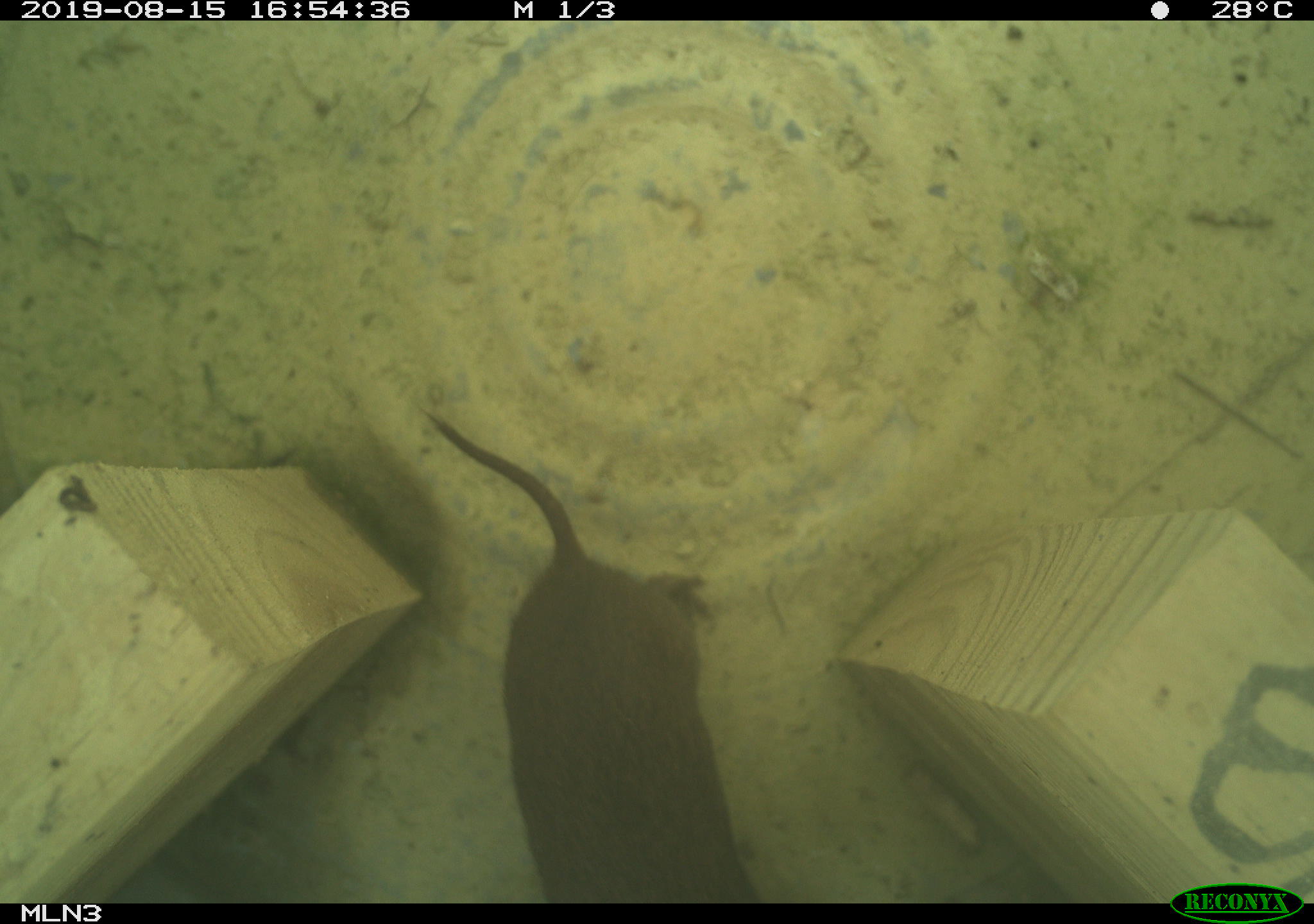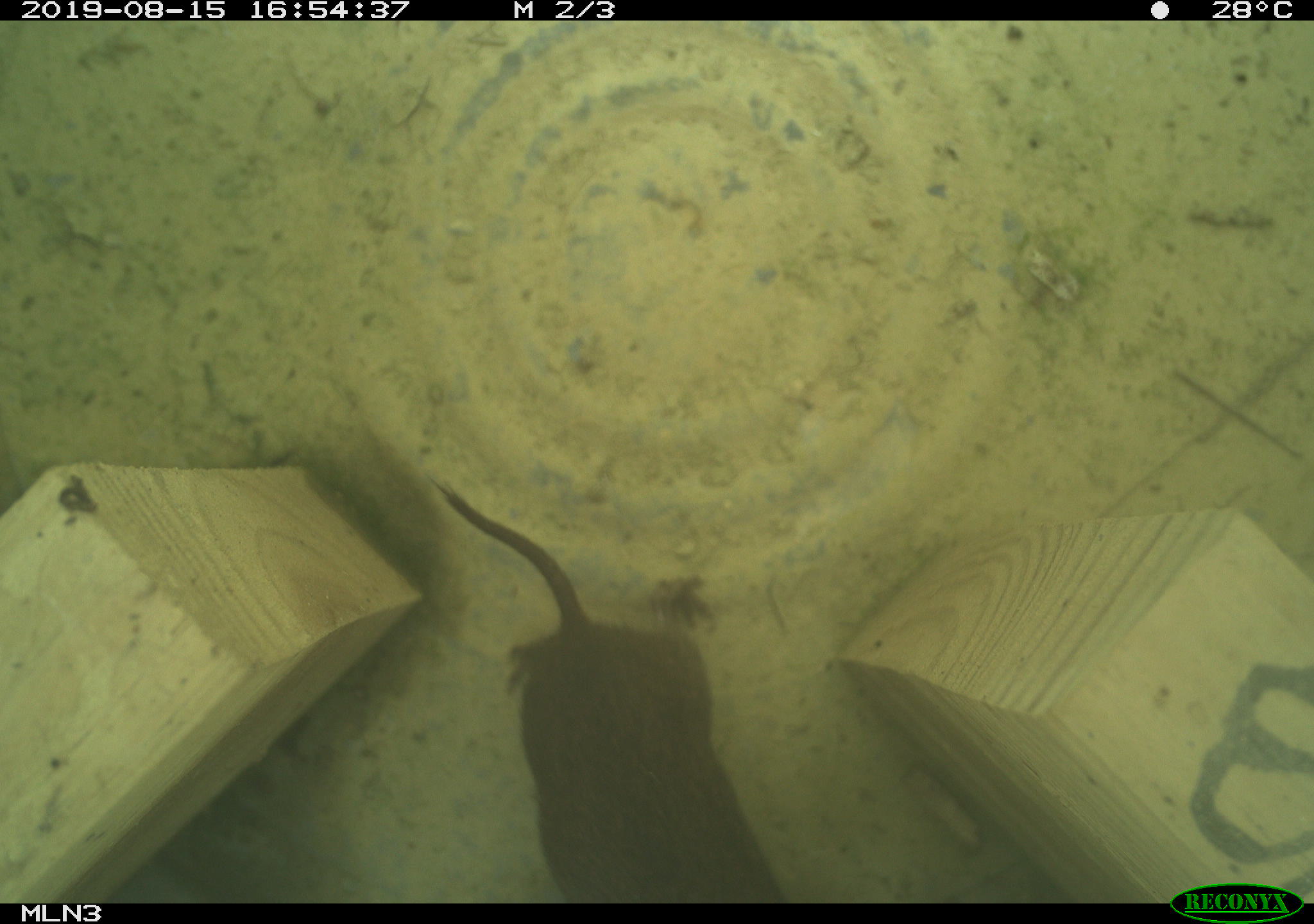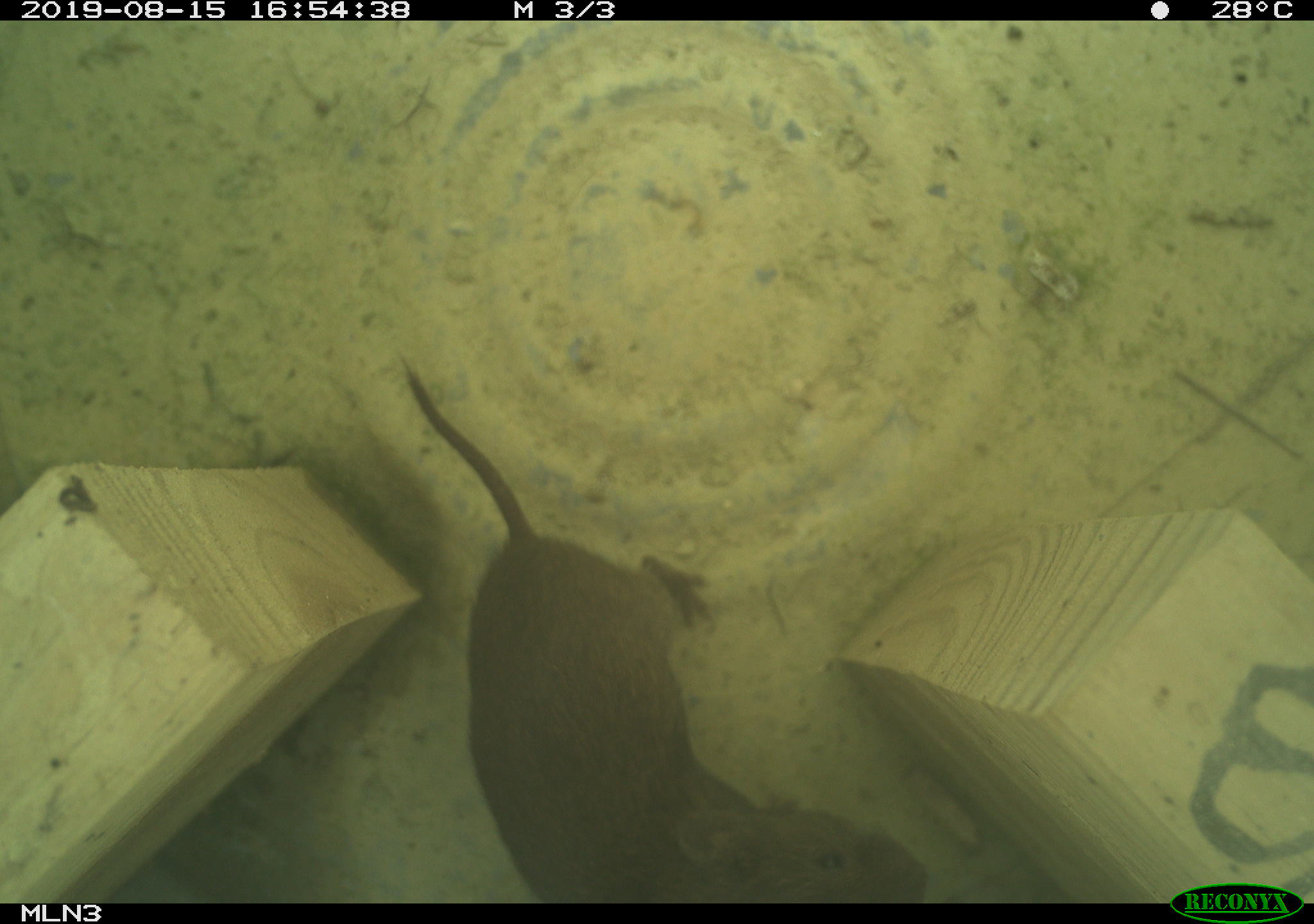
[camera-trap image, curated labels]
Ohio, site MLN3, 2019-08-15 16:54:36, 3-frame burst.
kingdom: Animalia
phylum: Chordata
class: Mammalia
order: Rodentia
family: Cricetidae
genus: Microtus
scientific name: Microtus pennsylvanicus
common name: meadow vole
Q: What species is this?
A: Meadow vole (Microtus pennsylvanicus).